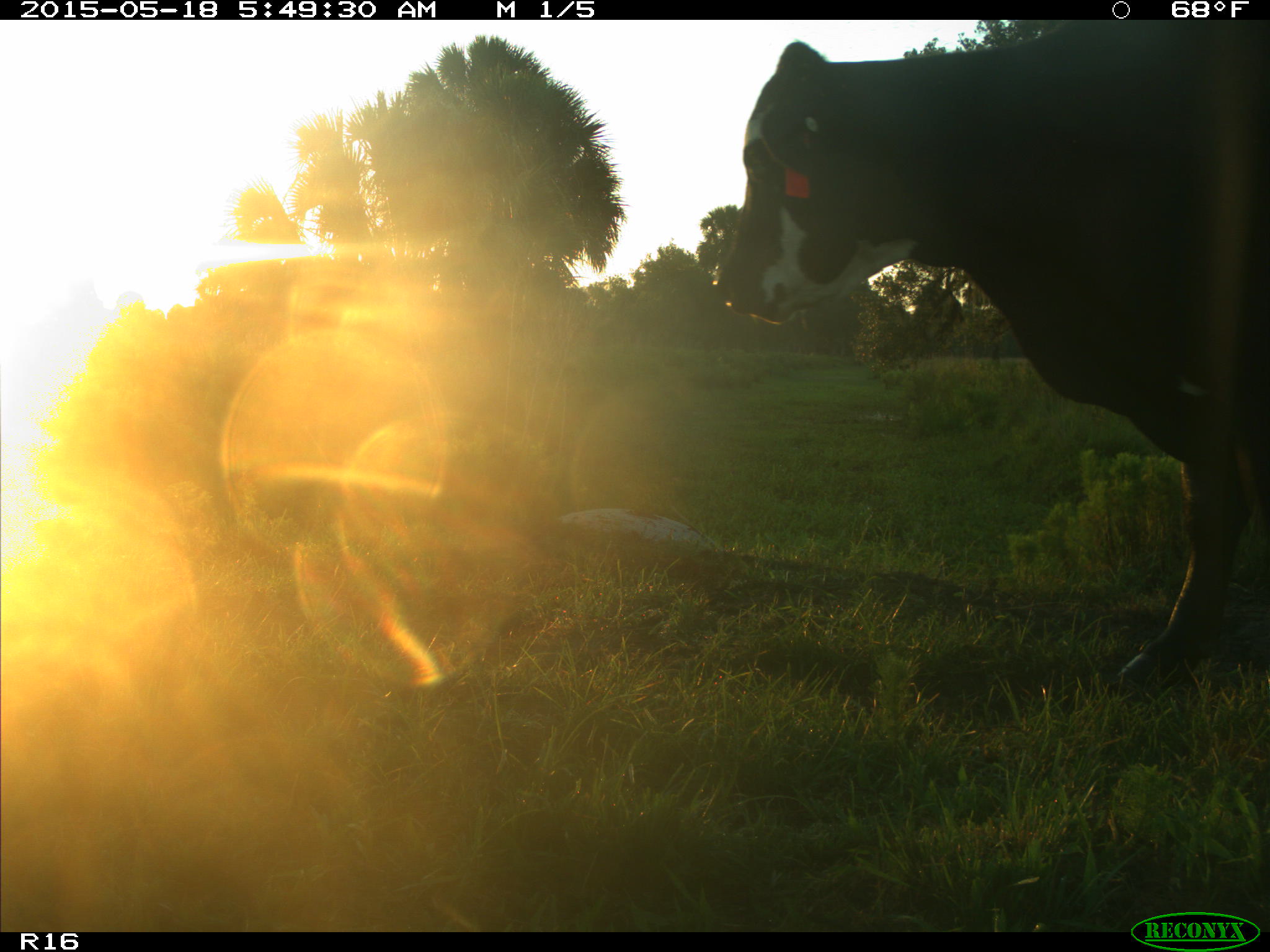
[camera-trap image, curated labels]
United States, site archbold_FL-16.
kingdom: Animalia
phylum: Chordata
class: Mammalia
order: Artiodactyla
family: Bovidae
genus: Bos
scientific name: Bos taurus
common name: domestic cow